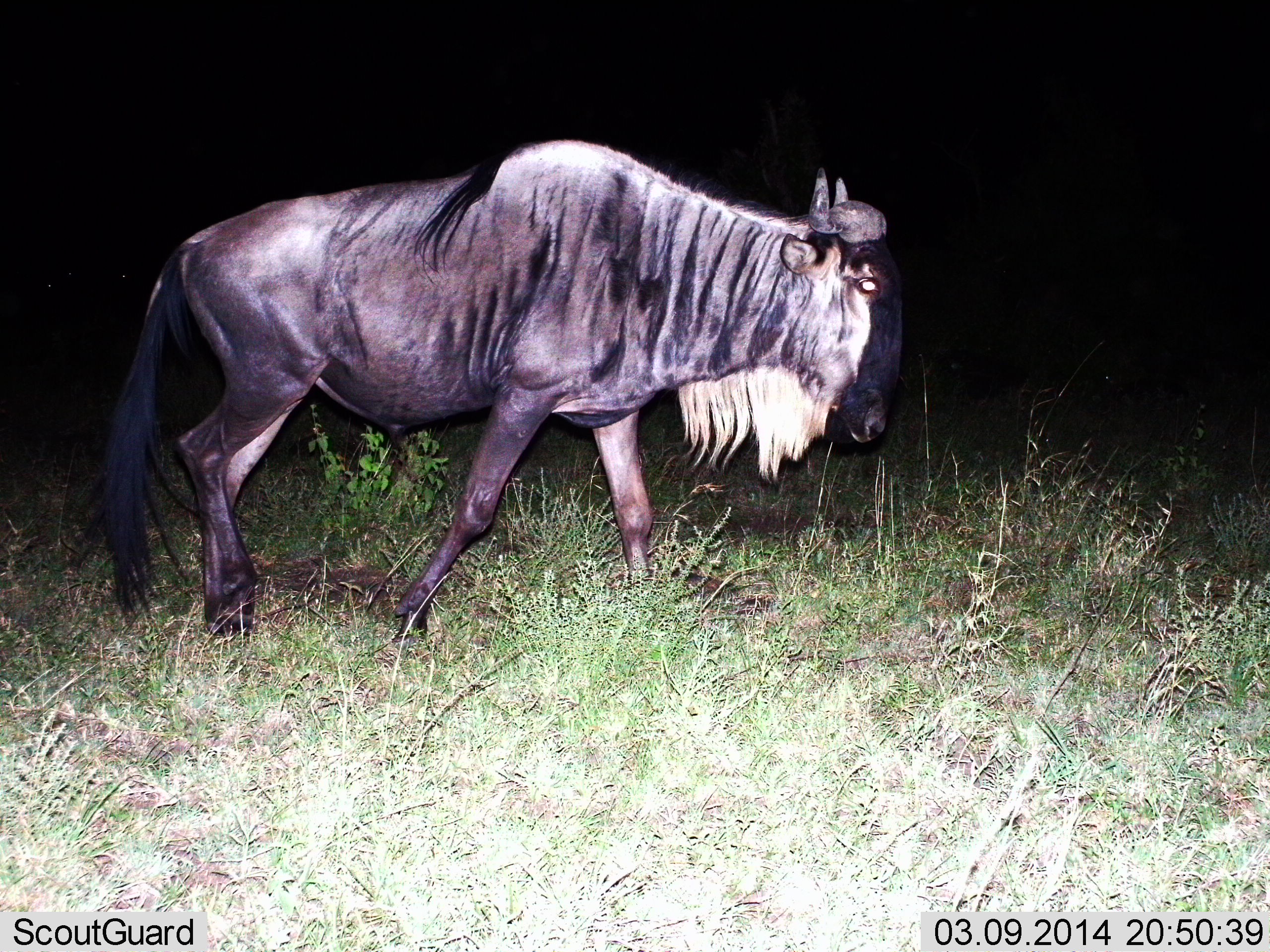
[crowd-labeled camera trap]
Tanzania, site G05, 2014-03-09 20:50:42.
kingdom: Animalia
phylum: Chordata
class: Mammalia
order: Artiodactyla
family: Bovidae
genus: Connochaetes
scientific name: Connochaetes taurinus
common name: blue wildebeest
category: wildebeest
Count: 1.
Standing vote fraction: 10%.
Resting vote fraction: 0%.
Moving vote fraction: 90%.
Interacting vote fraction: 0%.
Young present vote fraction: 0%.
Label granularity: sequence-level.